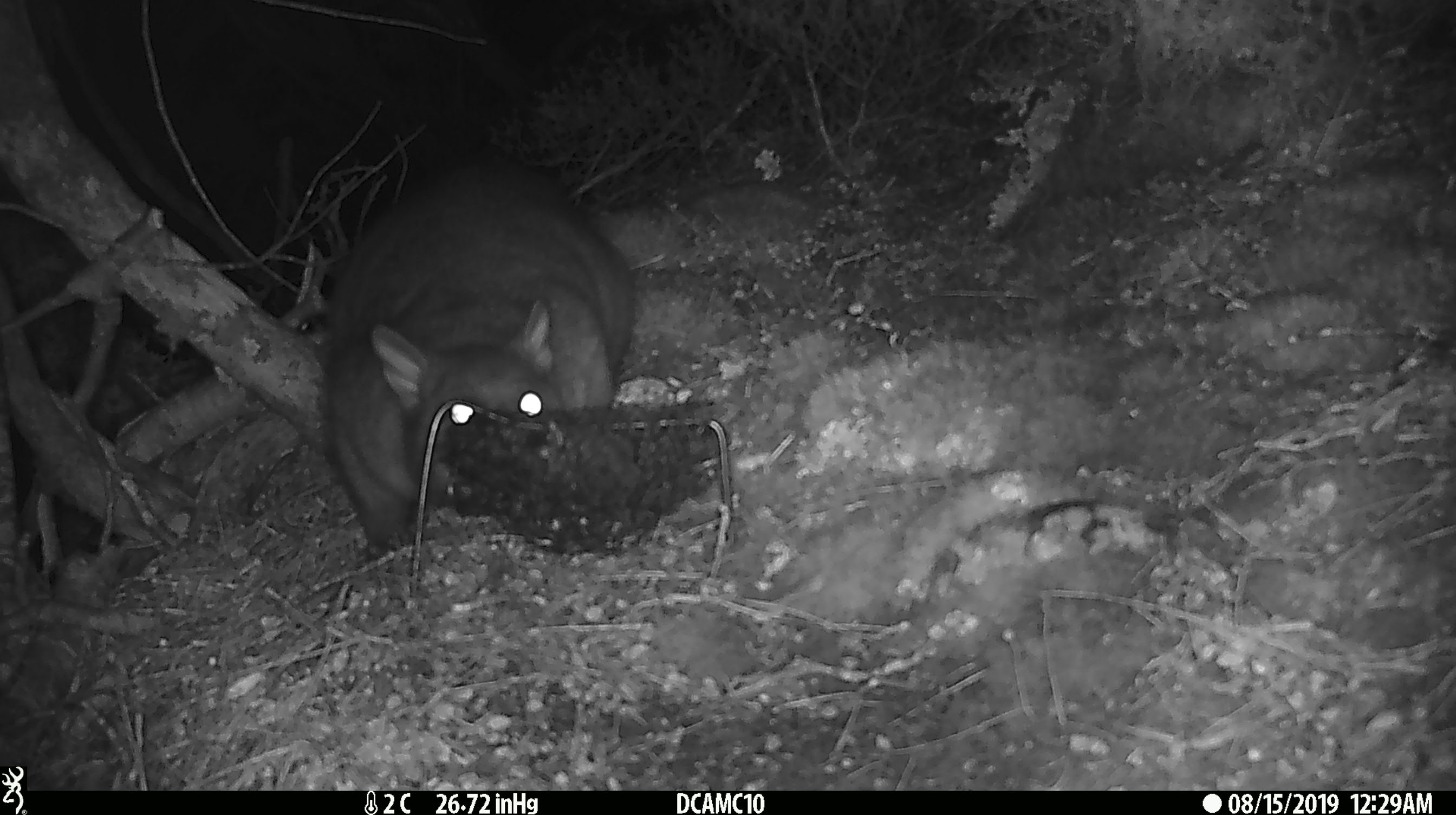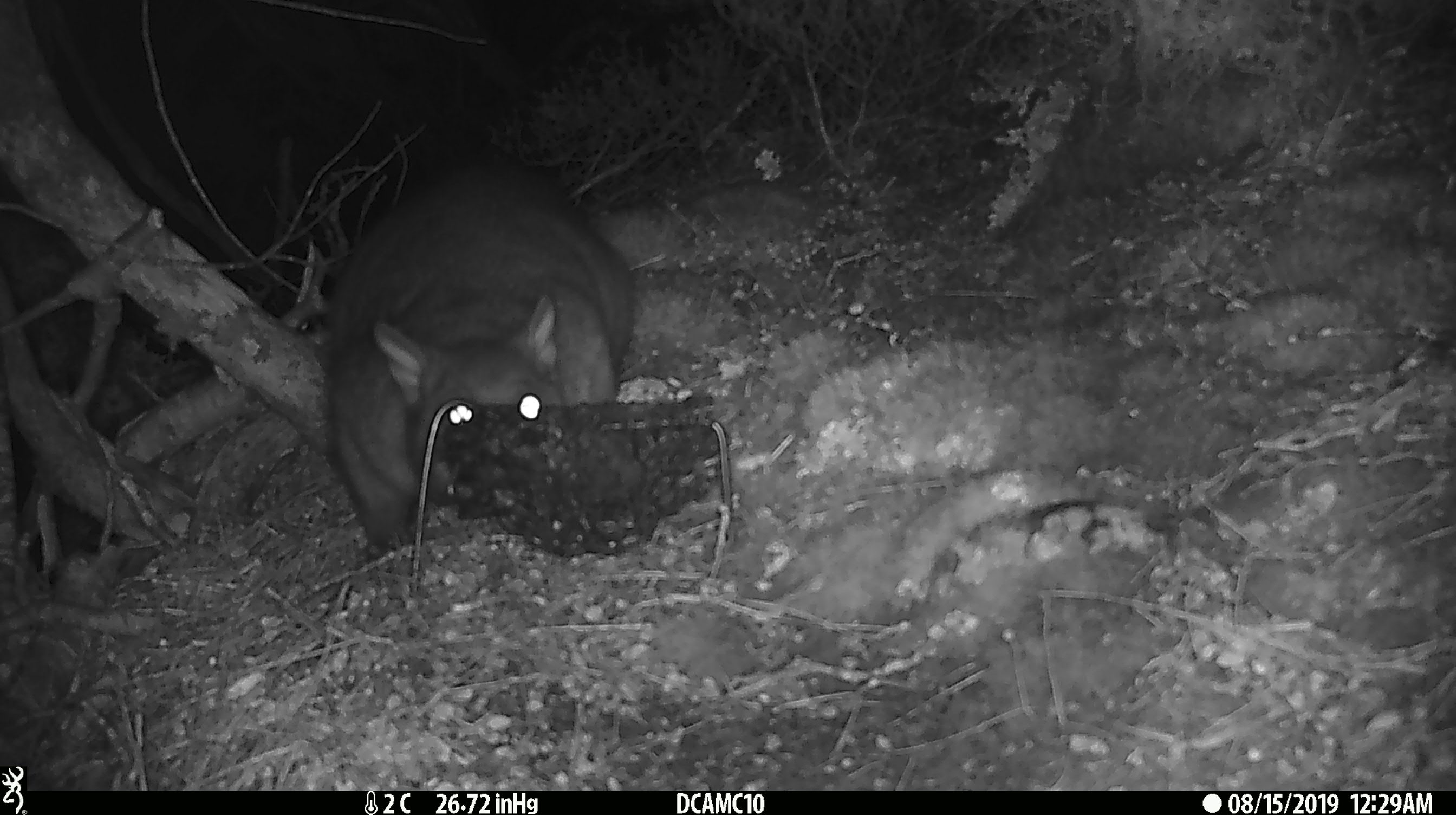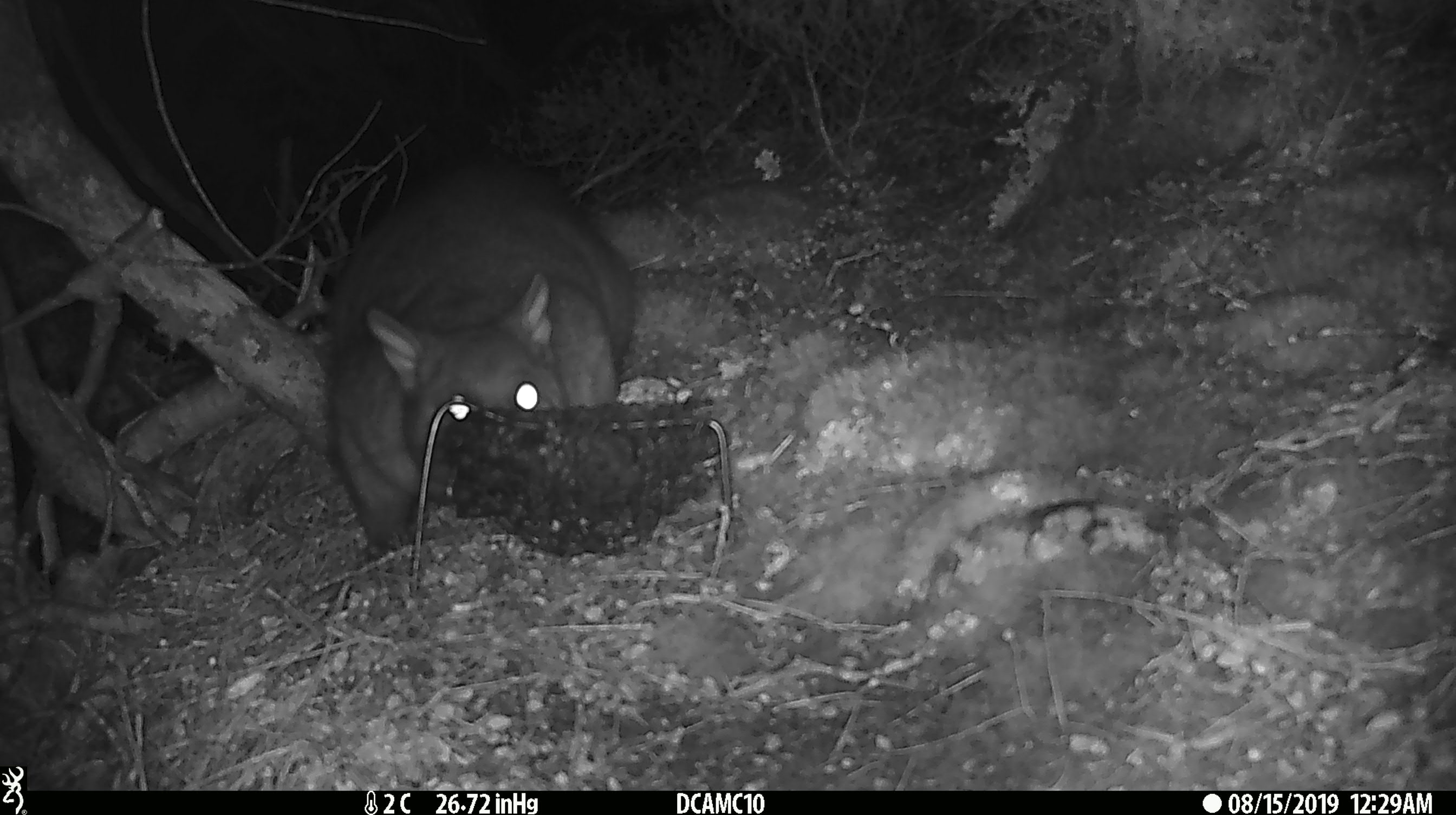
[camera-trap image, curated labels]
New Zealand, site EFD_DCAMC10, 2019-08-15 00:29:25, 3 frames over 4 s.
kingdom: Animalia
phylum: Chordata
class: Mammalia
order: Diprotodontia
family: Phalangeridae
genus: Trichosurus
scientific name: Trichosurus vulpecula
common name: common brushtail possum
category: possum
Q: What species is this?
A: Possum (common brushtail possum) (Trichosurus vulpecula).